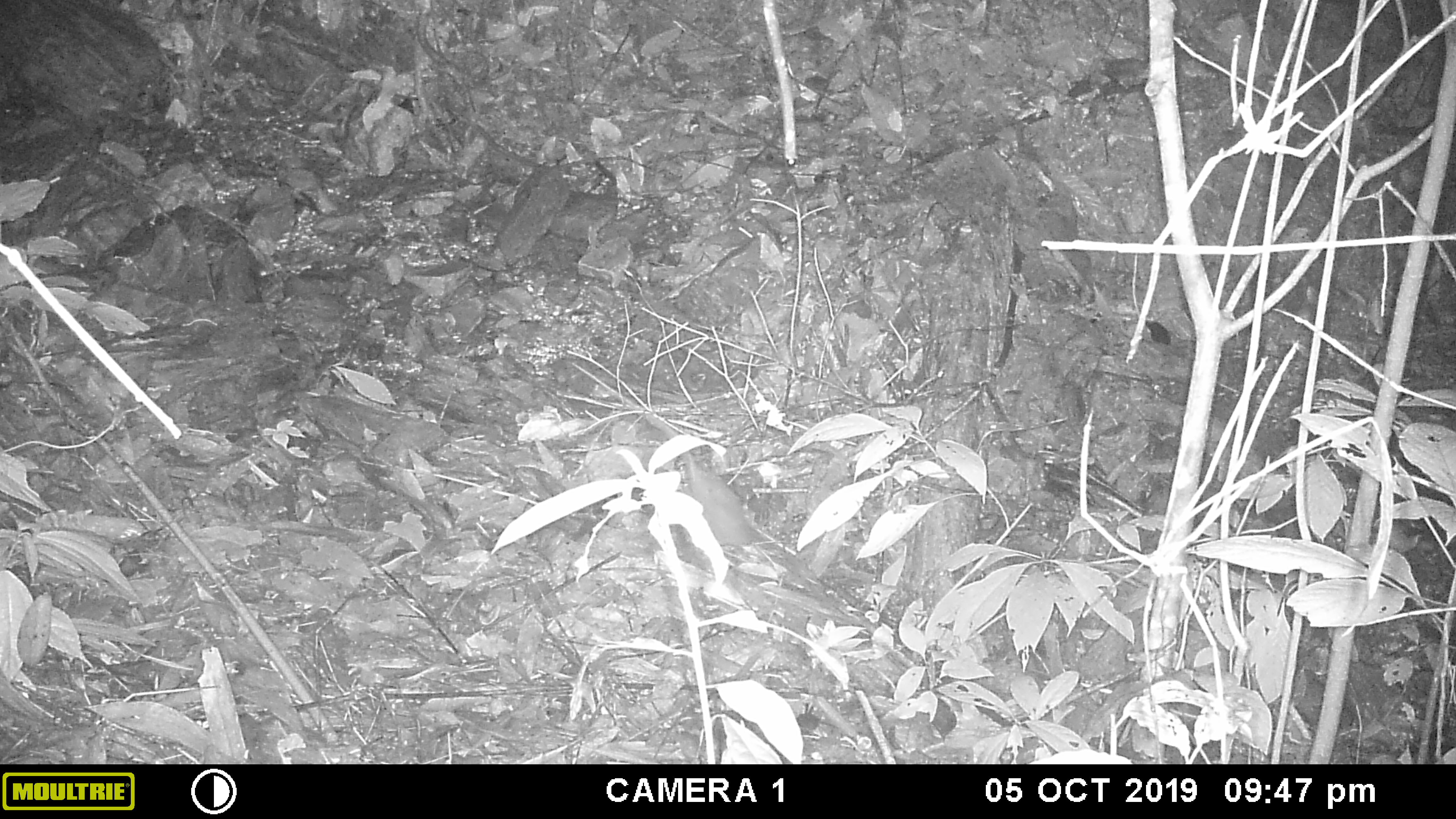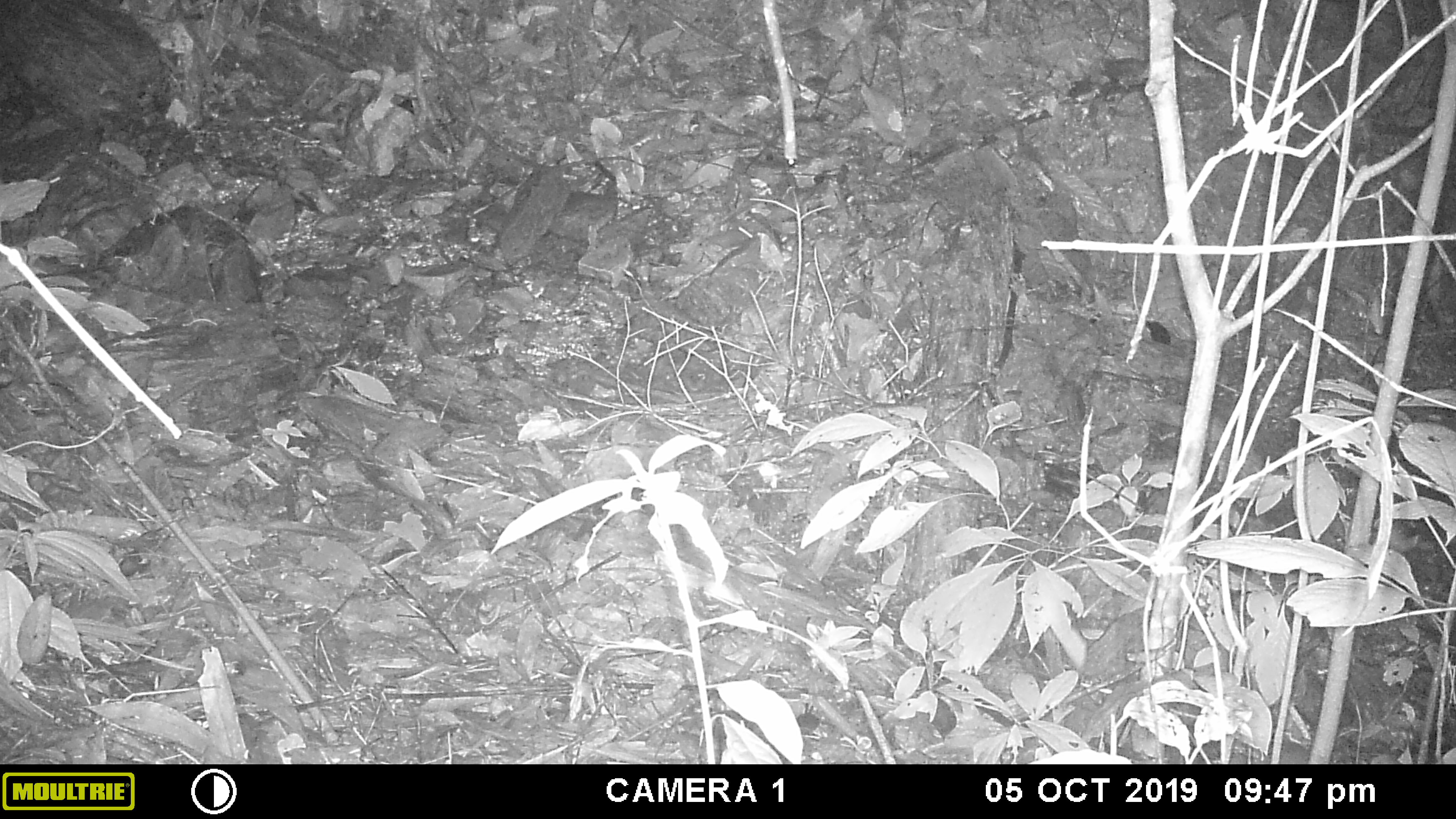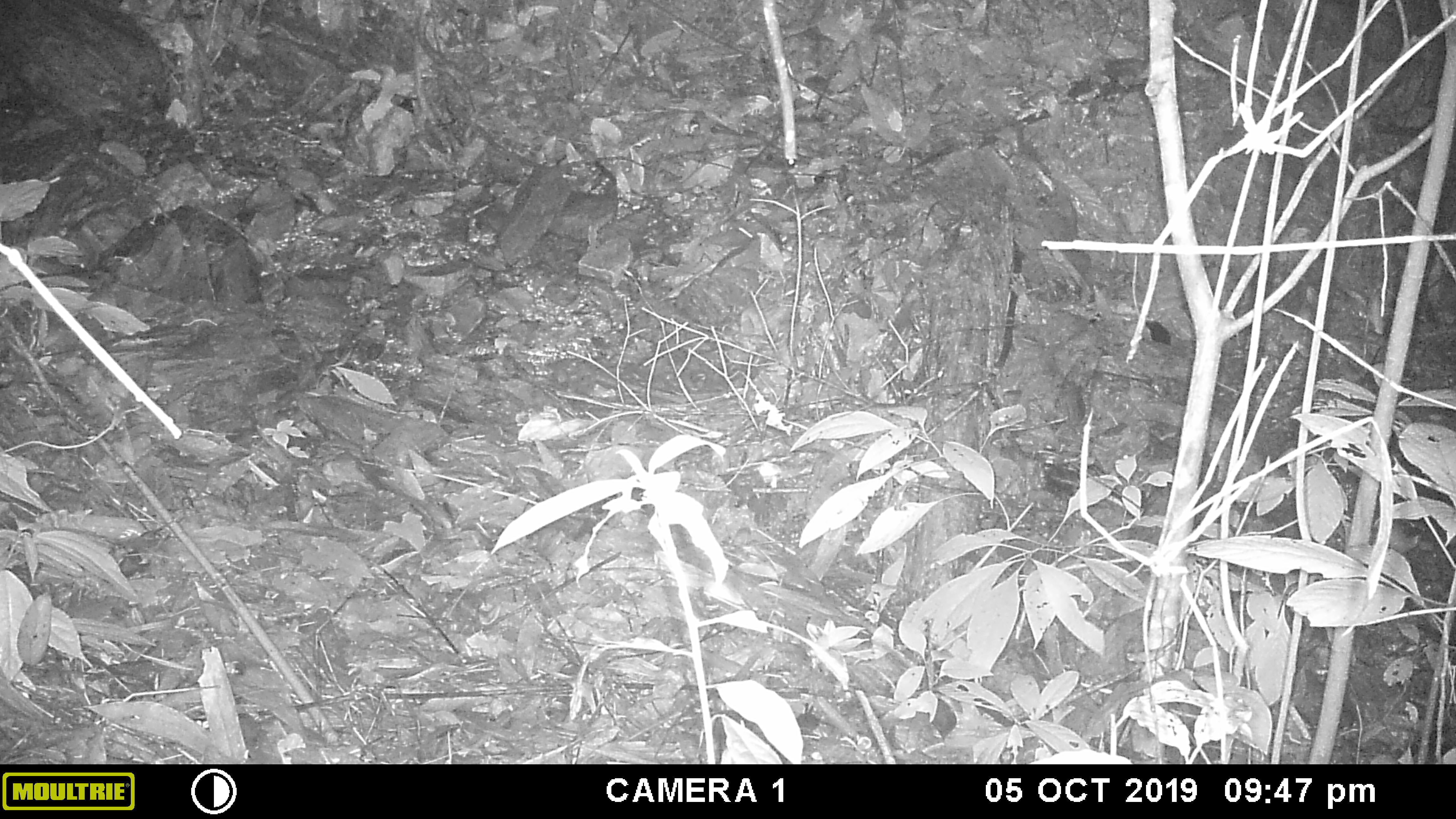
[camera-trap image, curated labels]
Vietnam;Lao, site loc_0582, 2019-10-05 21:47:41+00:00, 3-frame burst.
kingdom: Animalia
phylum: Chordata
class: Mammalia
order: Rodentia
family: Muridae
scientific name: Muridae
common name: old-world mice and rats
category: unidentified murid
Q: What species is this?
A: Unidentified murid (old-world mice and rats) (Muridae).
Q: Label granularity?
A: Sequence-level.